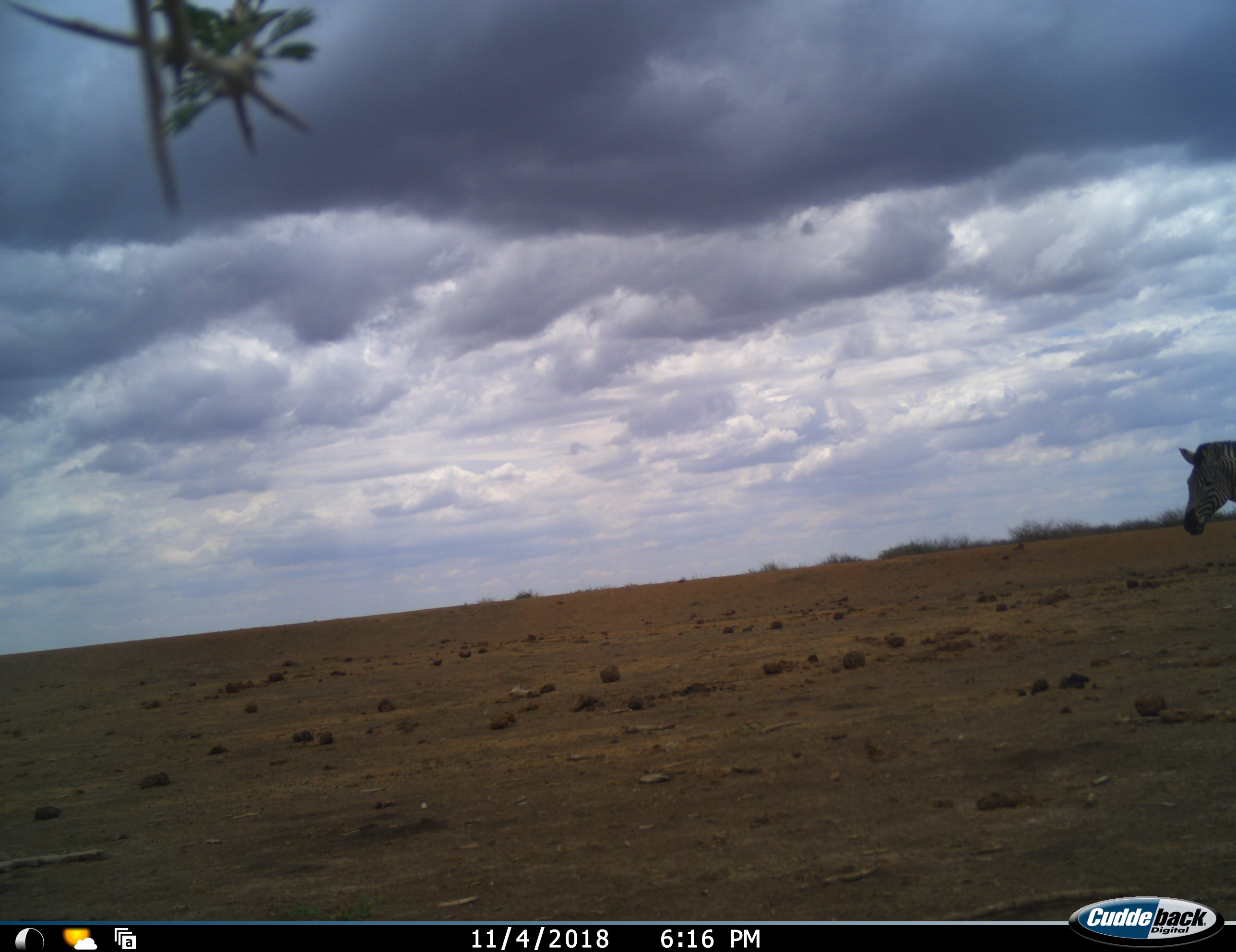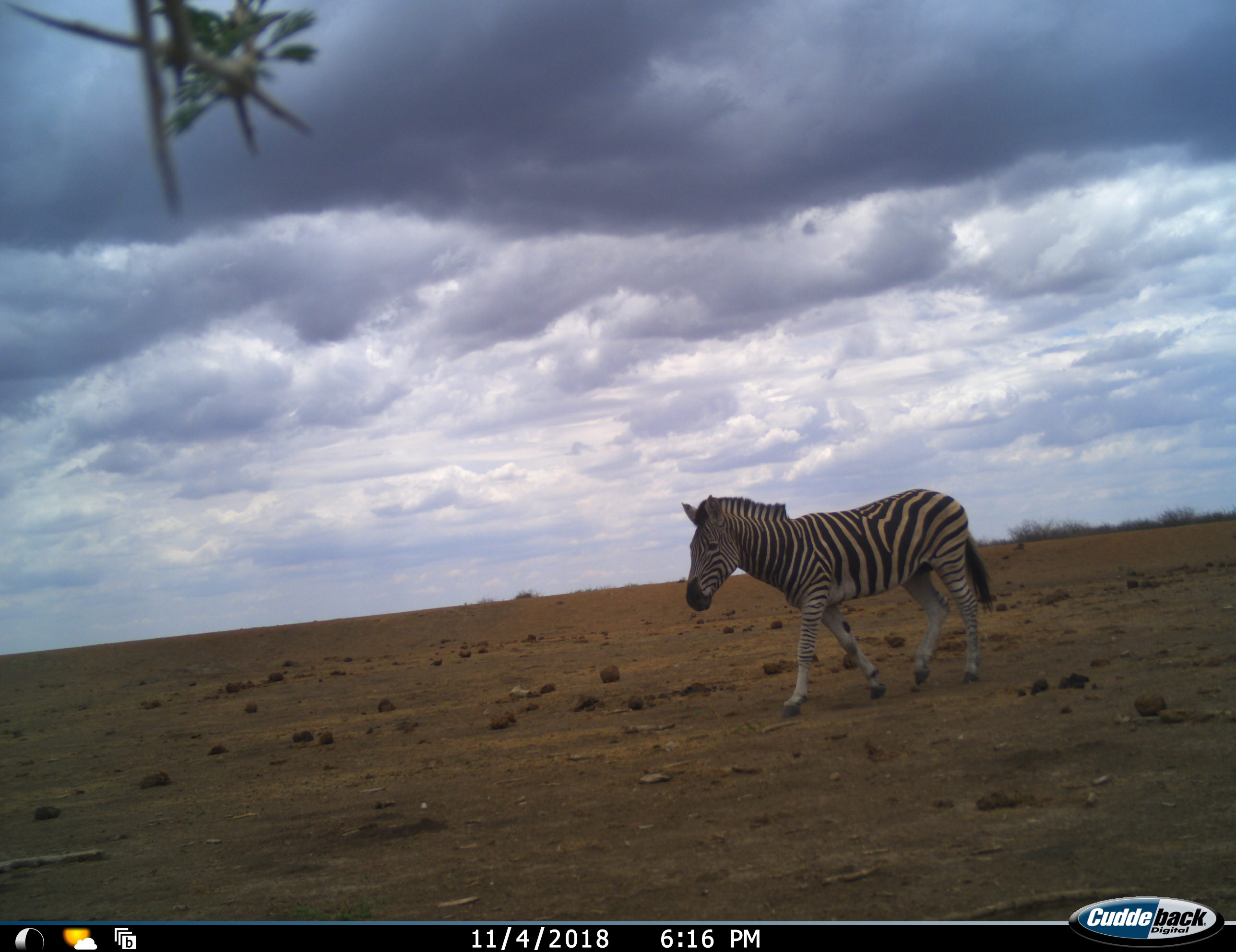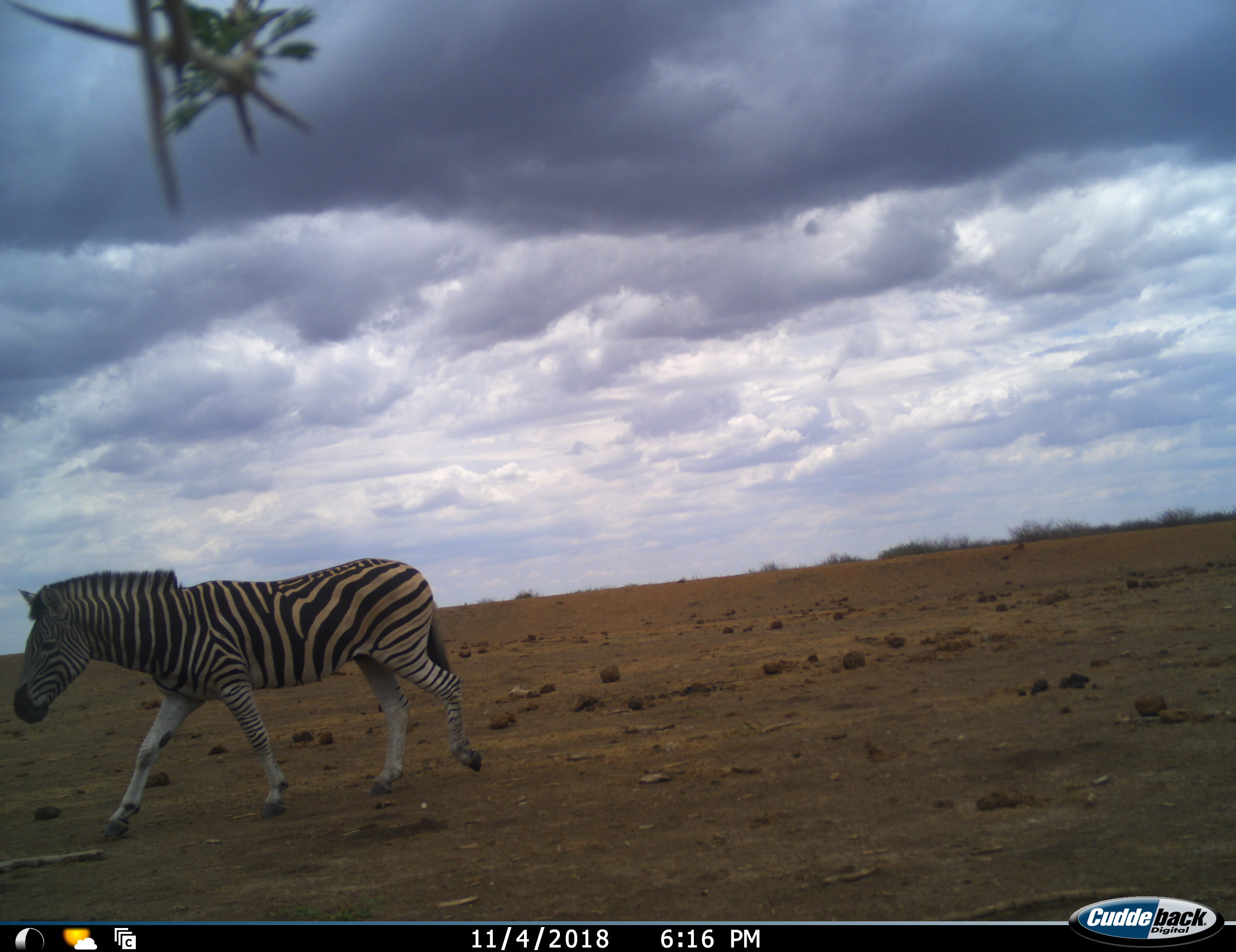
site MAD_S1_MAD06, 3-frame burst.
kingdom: Animalia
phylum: Chordata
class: Mammalia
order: Perissodactyla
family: Equidae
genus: Equus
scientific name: Equus quagga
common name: plains zebra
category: zebraplains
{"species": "zebraplains (plains zebra) (Equus quagga)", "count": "1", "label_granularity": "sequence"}